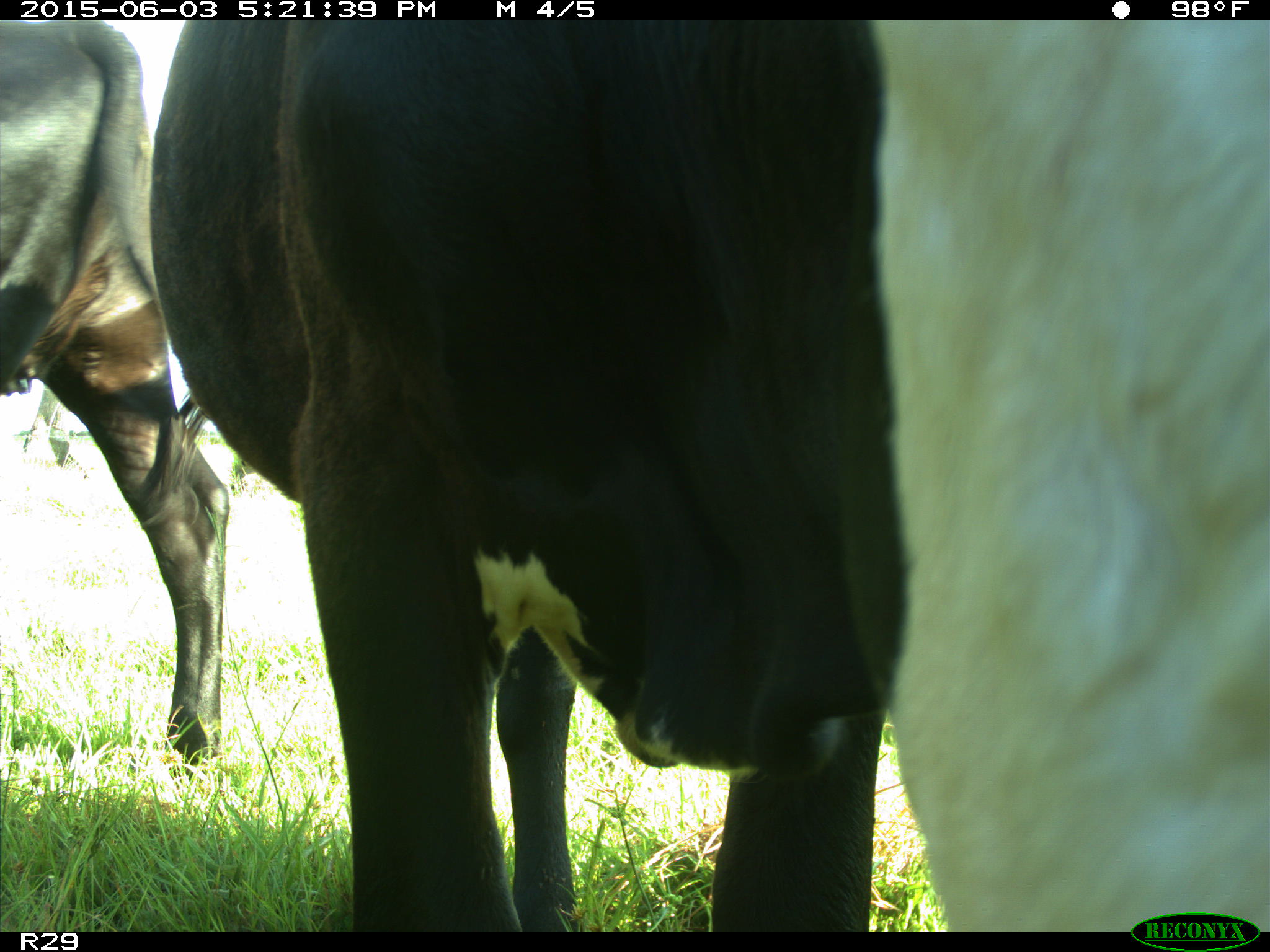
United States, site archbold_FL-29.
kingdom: Animalia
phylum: Chordata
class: Mammalia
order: Artiodactyla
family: Bovidae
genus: Bos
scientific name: Bos taurus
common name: domestic cow